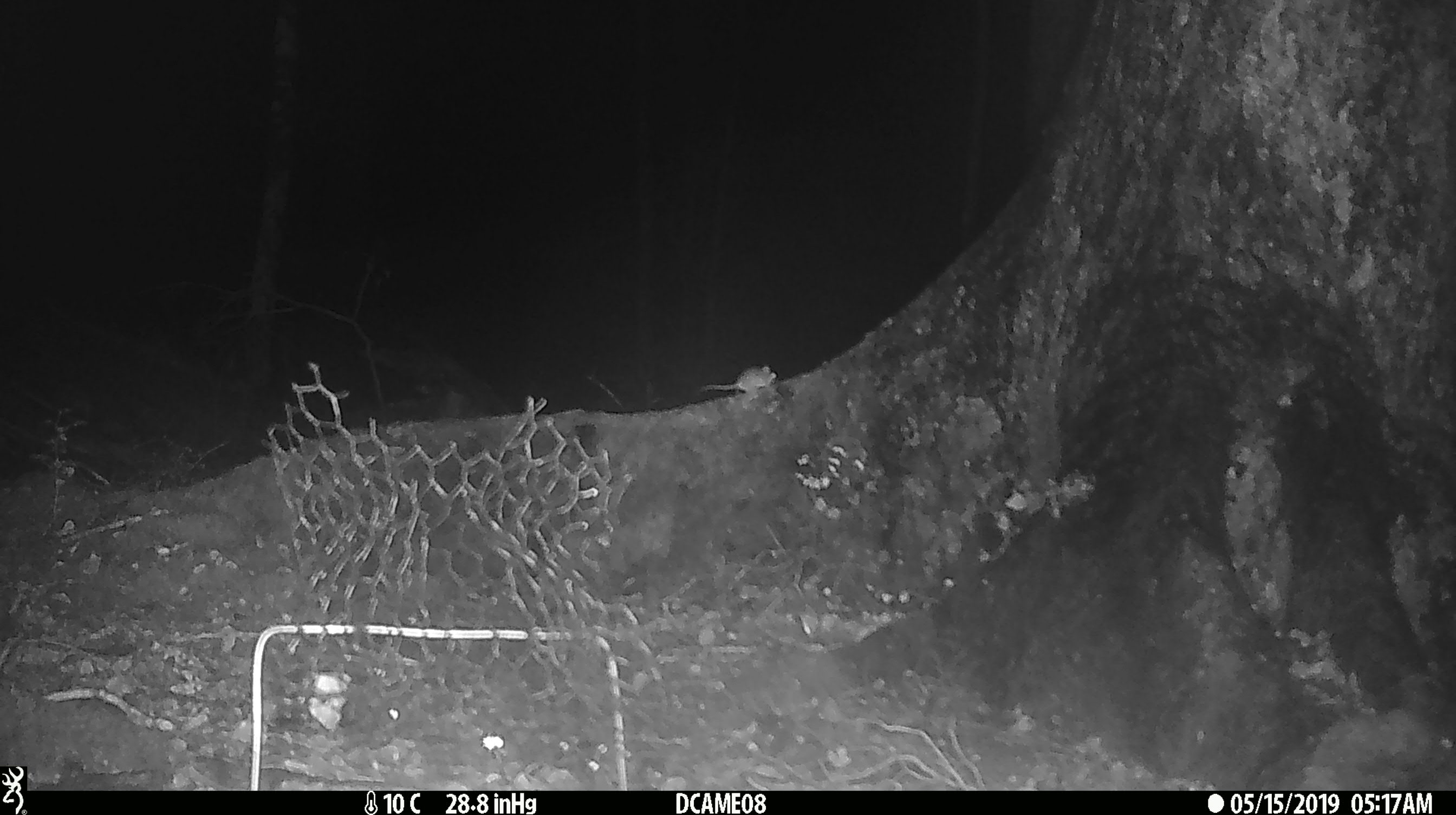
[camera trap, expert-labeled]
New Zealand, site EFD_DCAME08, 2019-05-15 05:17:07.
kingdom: Animalia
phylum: Chordata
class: Mammalia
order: Rodentia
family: Muridae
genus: Mus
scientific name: Mus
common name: mouse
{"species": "mouse (Mus)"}